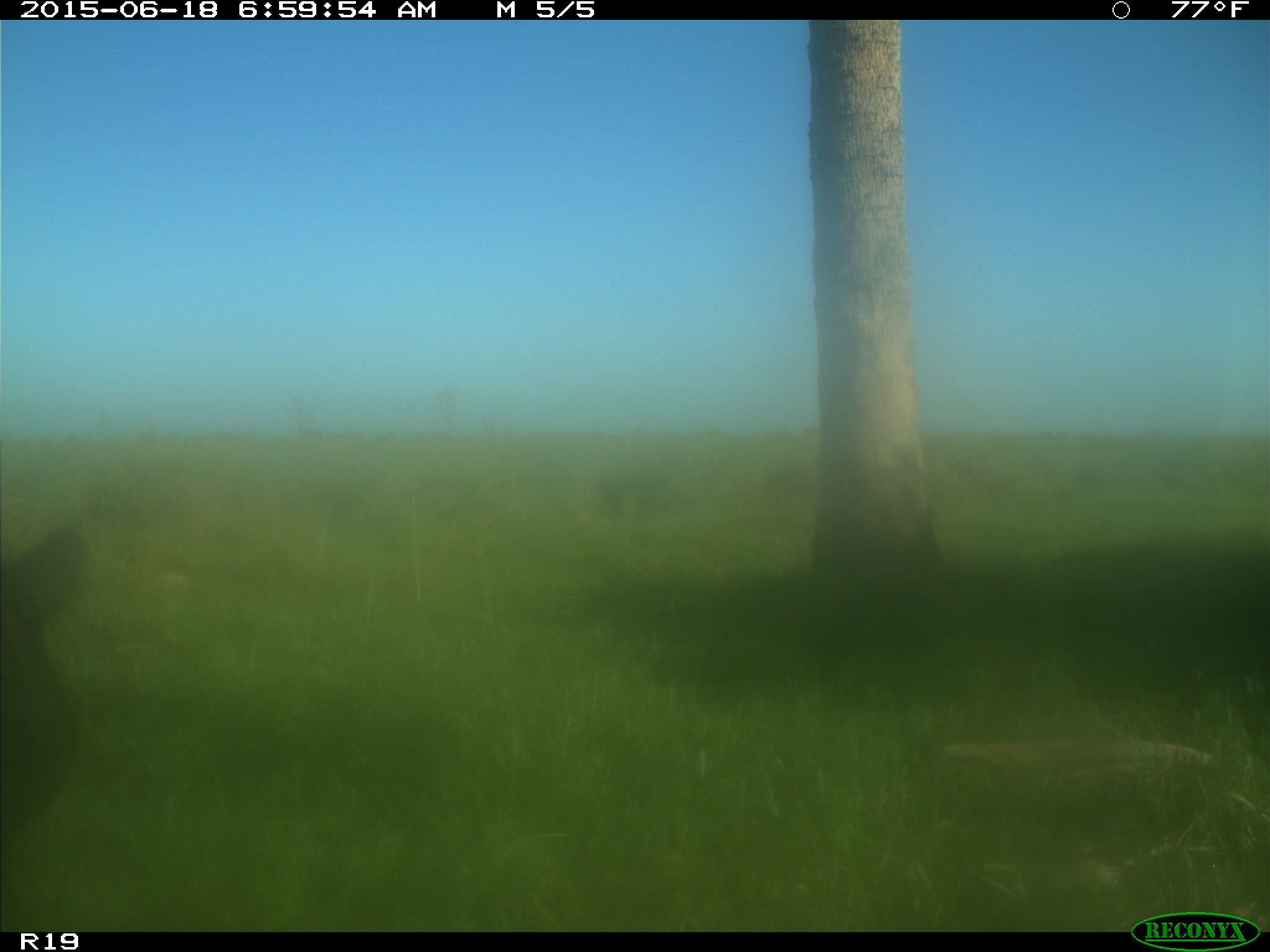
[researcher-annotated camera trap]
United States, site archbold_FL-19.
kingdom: Animalia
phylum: Chordata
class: Mammalia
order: Artiodactyla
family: Bovidae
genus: Bos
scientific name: Bos taurus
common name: domestic cow